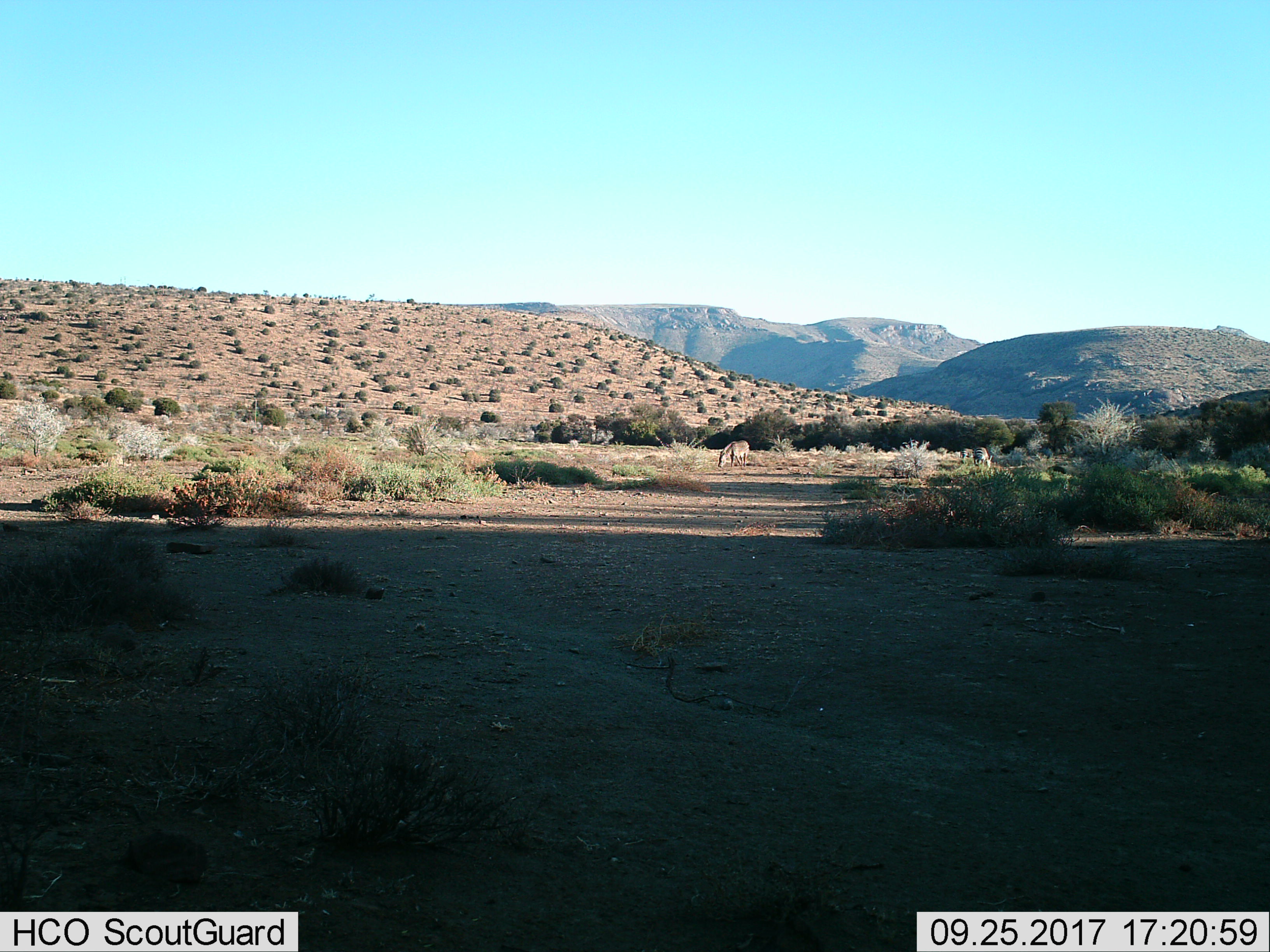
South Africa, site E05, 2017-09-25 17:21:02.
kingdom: Animalia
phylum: Chordata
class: Mammalia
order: Perissodactyla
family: Equidae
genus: Equus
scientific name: Equus zebra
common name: mountain zebra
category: zebramountain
Zebramountain (mountain zebra) (Equus zebra), count 3. Behavior (volunteer vote fractions): standing 0%, resting 0%, moving 0%, interacting 0%. Young present (vote fraction): 14%. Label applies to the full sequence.